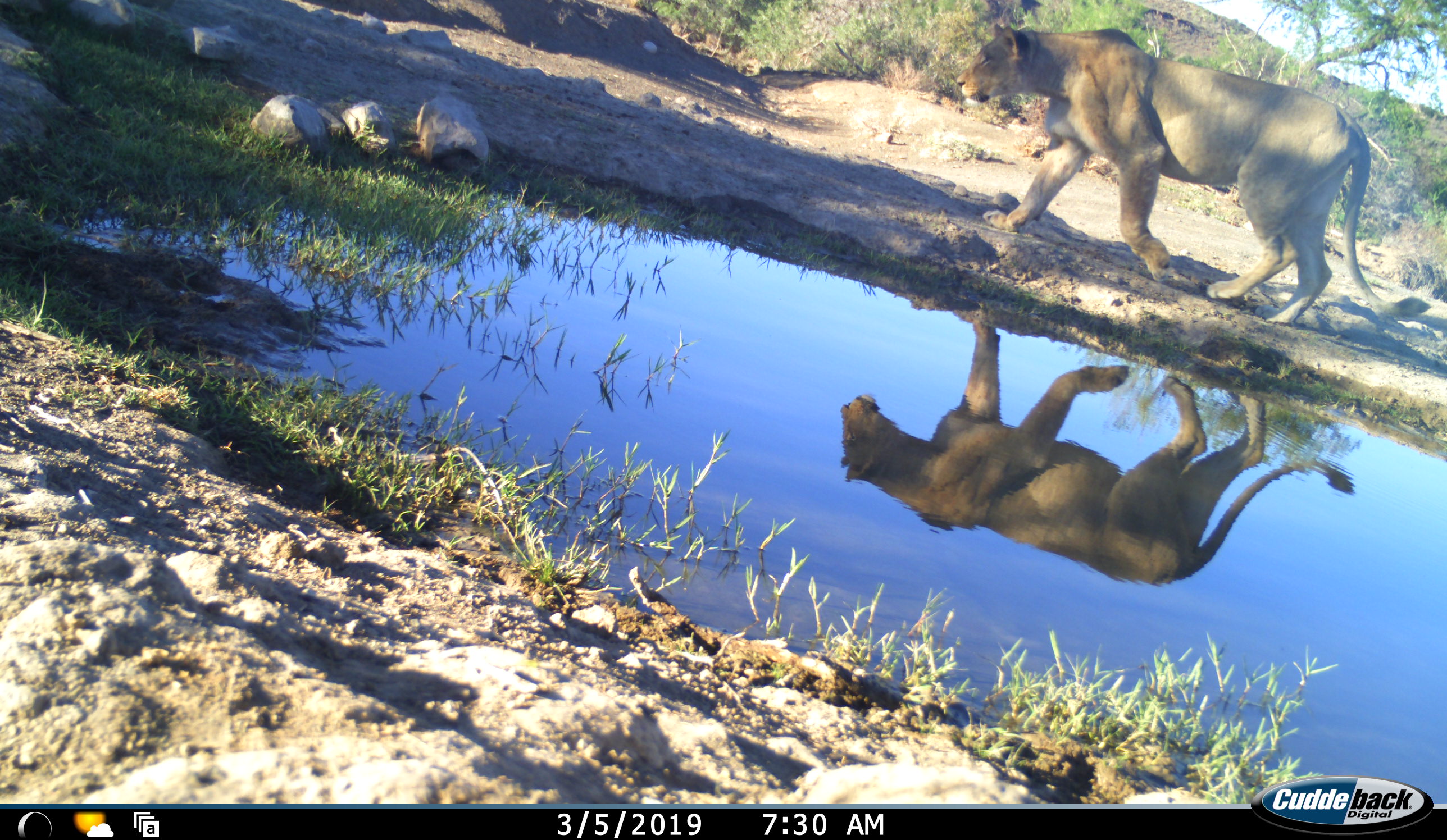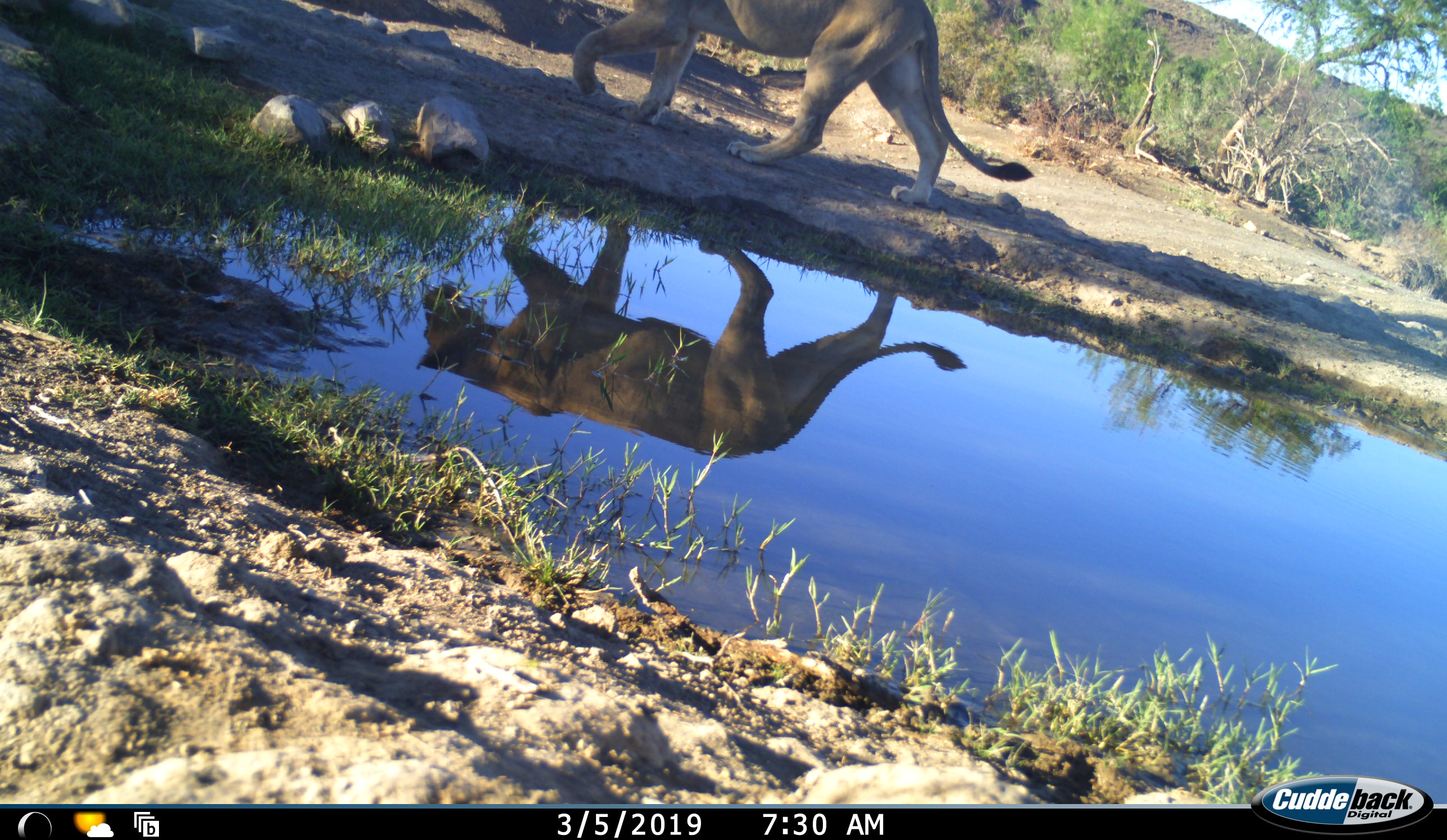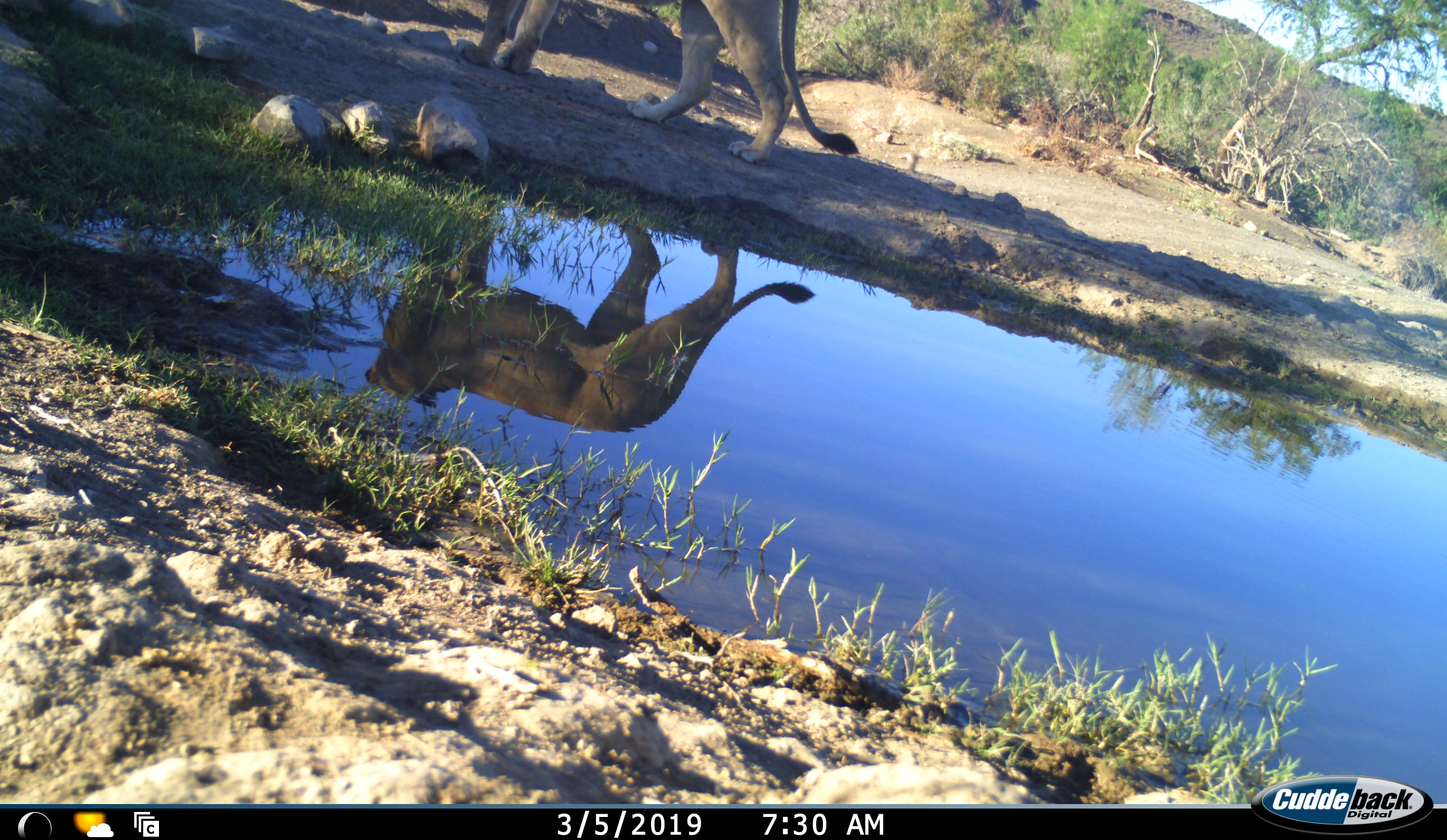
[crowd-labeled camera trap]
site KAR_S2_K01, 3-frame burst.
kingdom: Animalia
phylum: Chordata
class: Mammalia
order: Carnivora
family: Felidae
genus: Panthera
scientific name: Panthera leo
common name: lion female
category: lionfemale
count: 1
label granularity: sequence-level